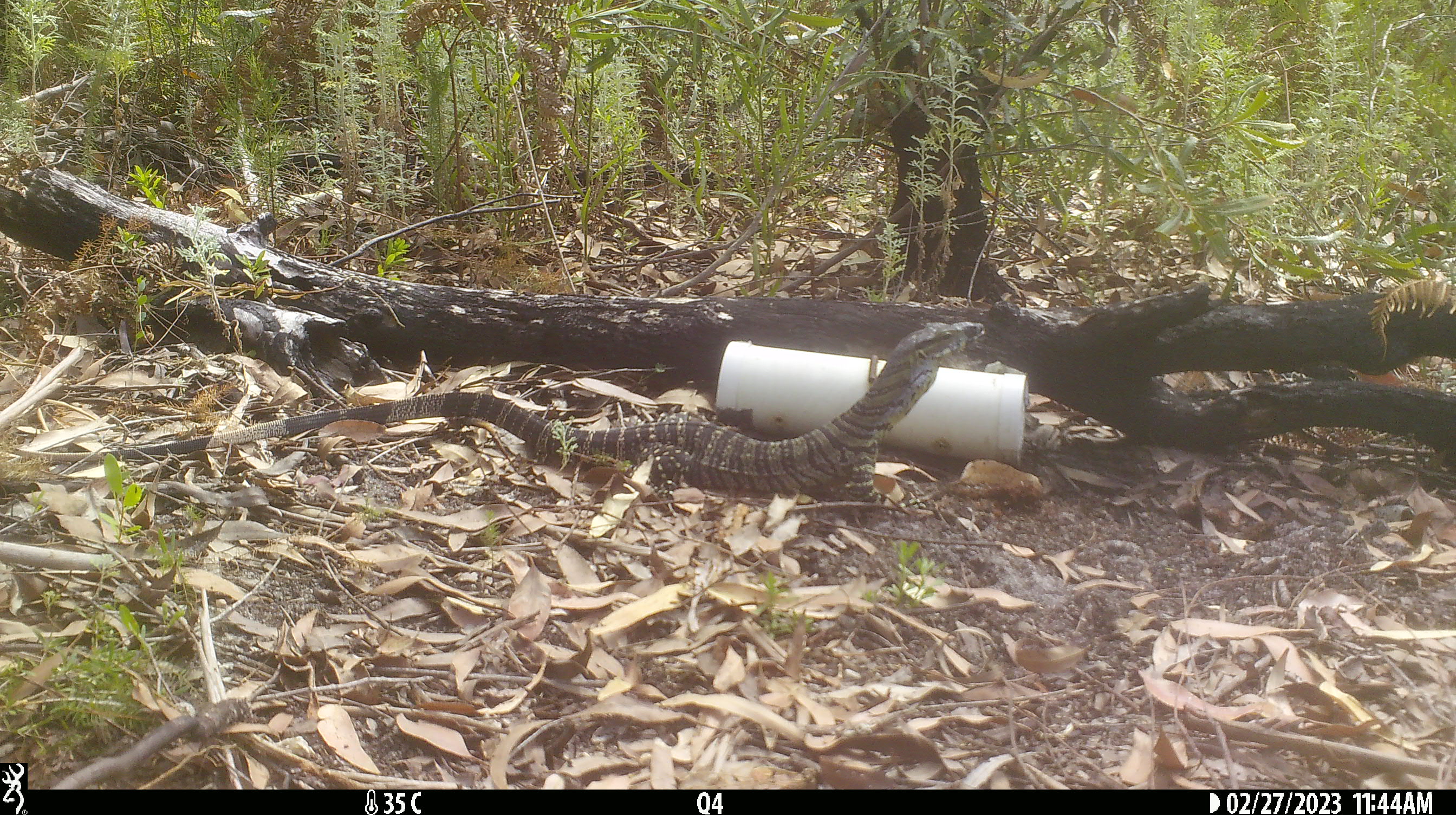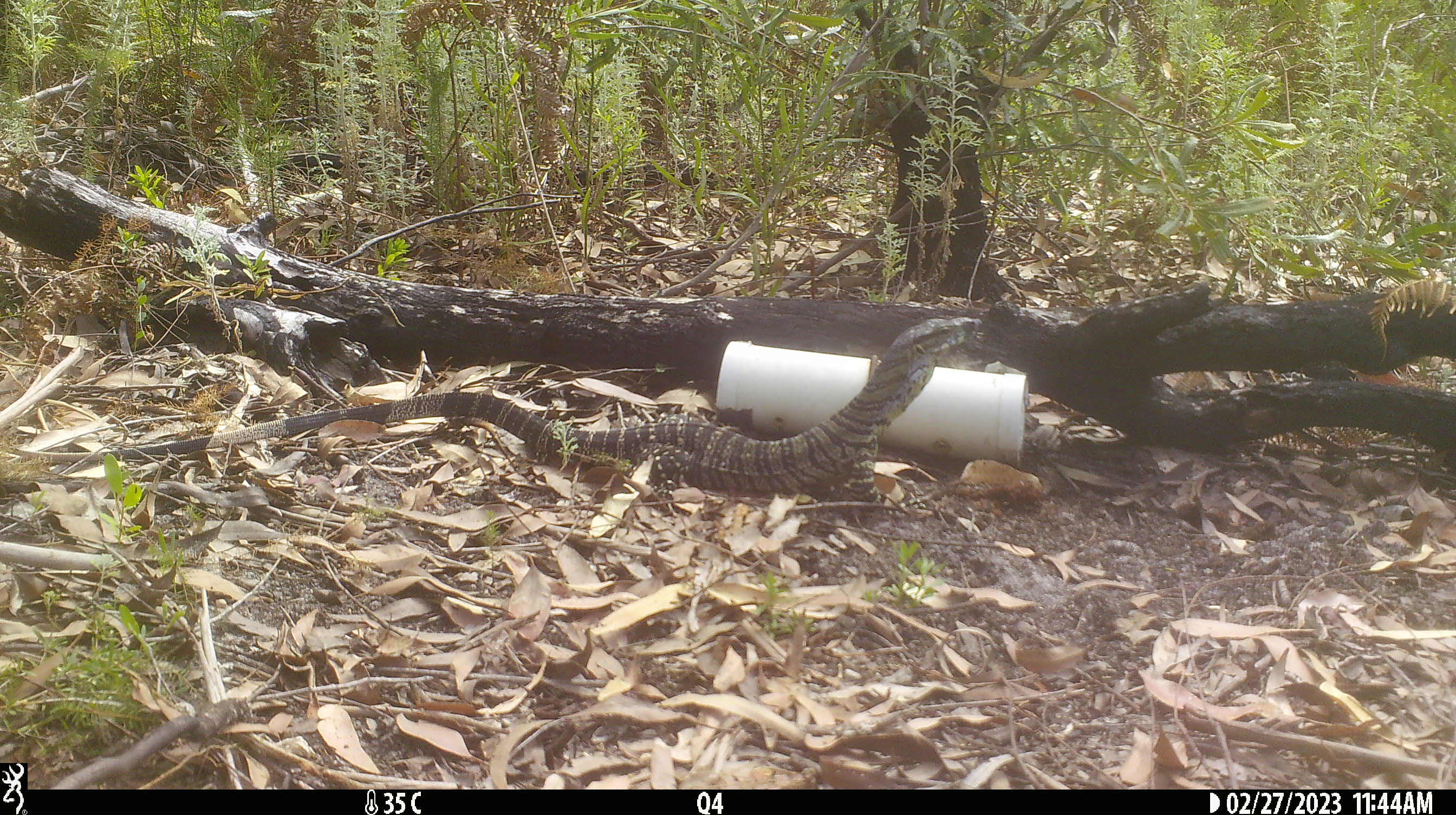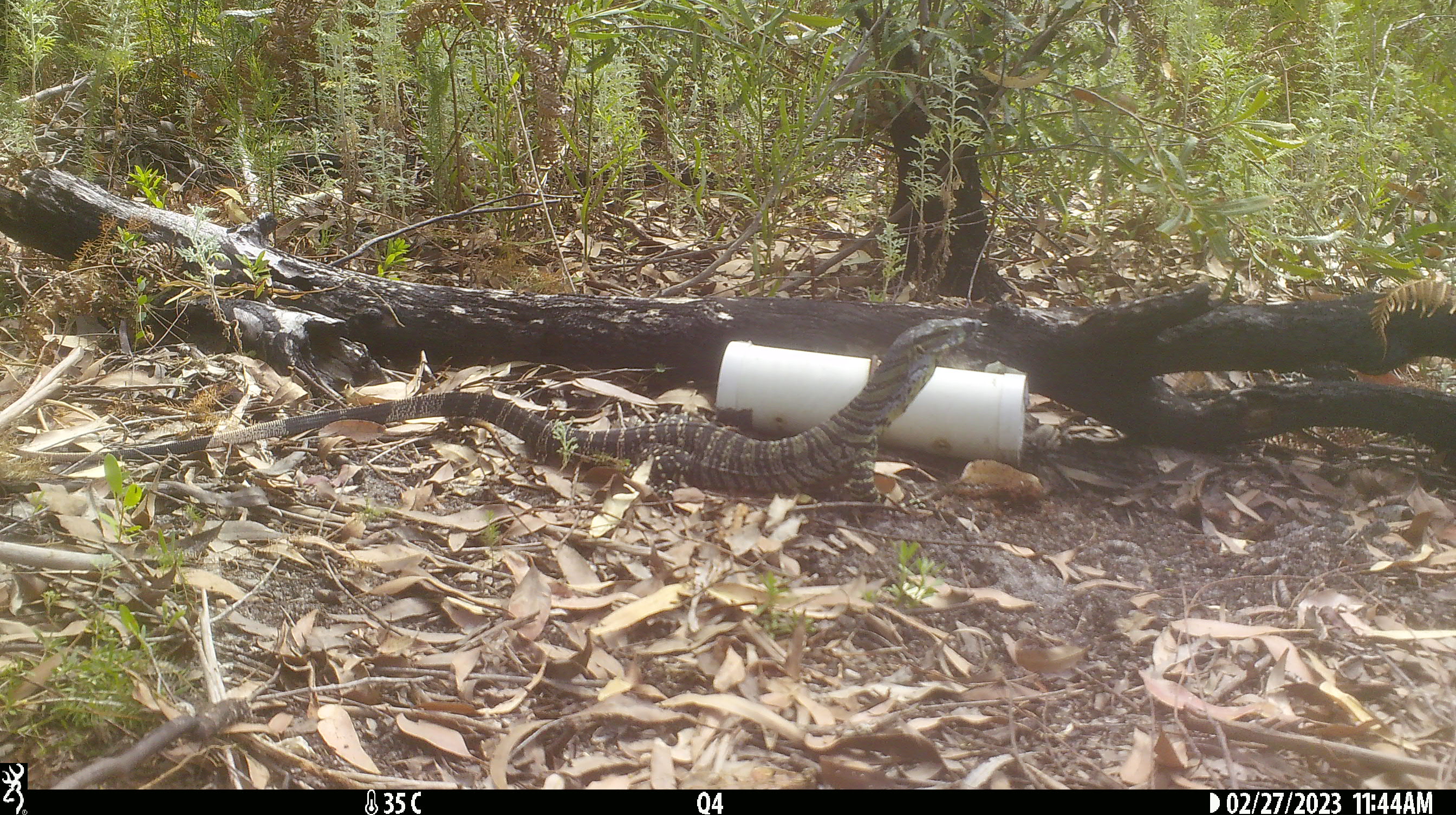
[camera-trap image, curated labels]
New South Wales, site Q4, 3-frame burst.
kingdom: Animalia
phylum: Chordata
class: Reptilia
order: Squamata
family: Varanidae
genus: Varanus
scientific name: Varanus varius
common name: lace monitor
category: goanna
Goanna (lace monitor) (Varanus varius).